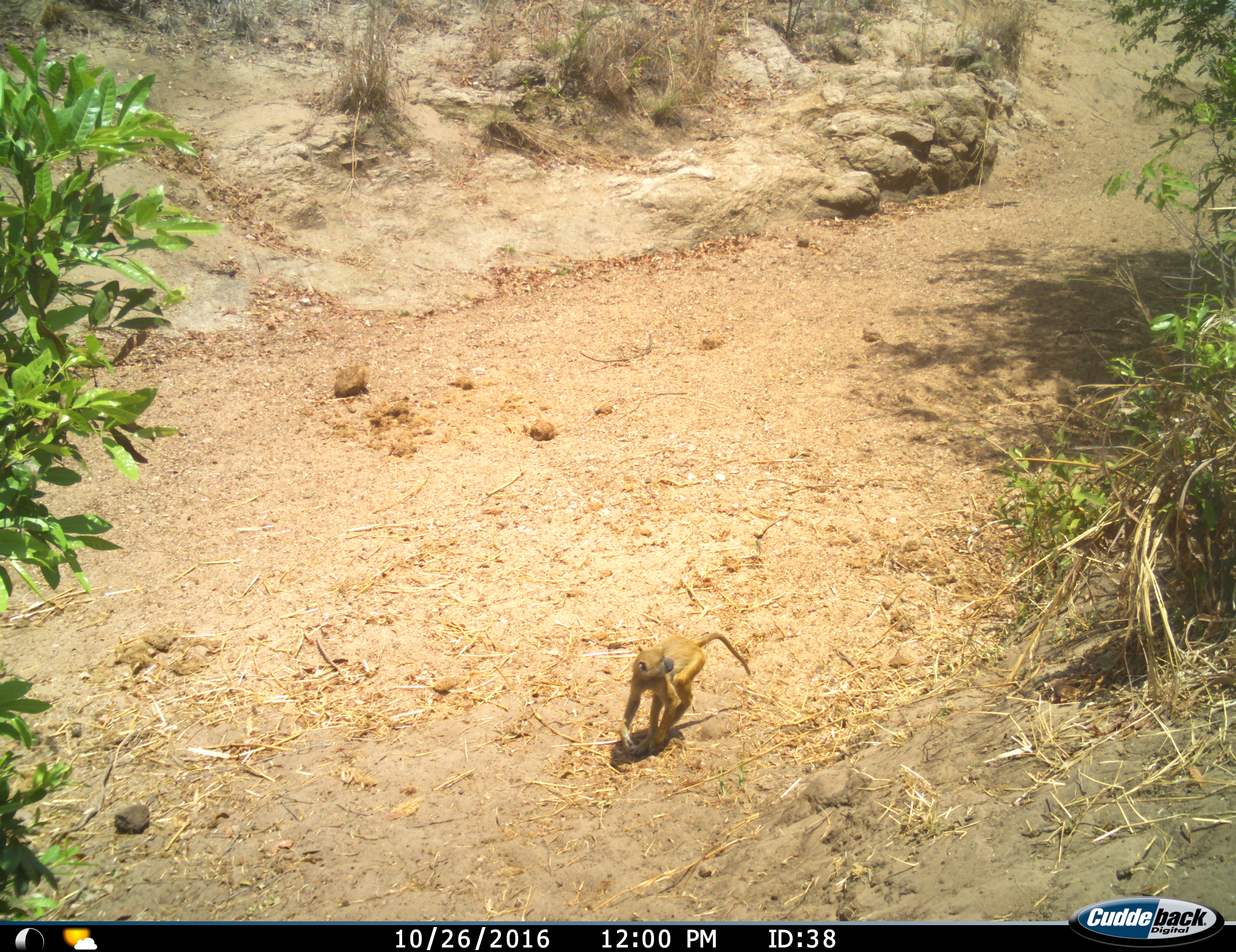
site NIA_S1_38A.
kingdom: Animalia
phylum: Chordata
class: Mammalia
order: Primates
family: Cercopithecidae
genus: Papio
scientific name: Papio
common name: baboon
Baboon (Papio), count 1. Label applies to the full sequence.